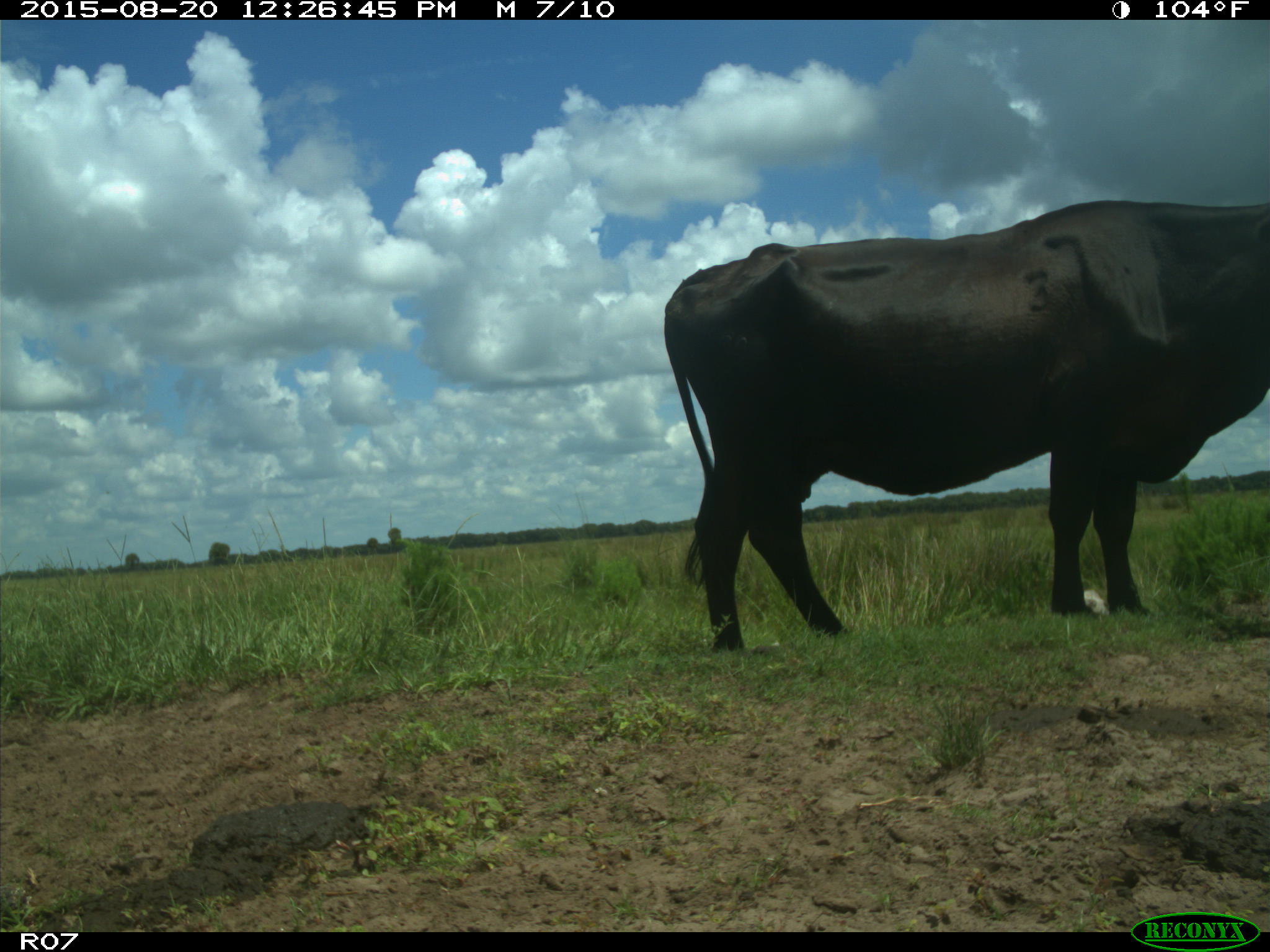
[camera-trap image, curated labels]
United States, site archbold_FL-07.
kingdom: Animalia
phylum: Chordata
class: Mammalia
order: Artiodactyla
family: Bovidae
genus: Bos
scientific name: Bos taurus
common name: domestic cow